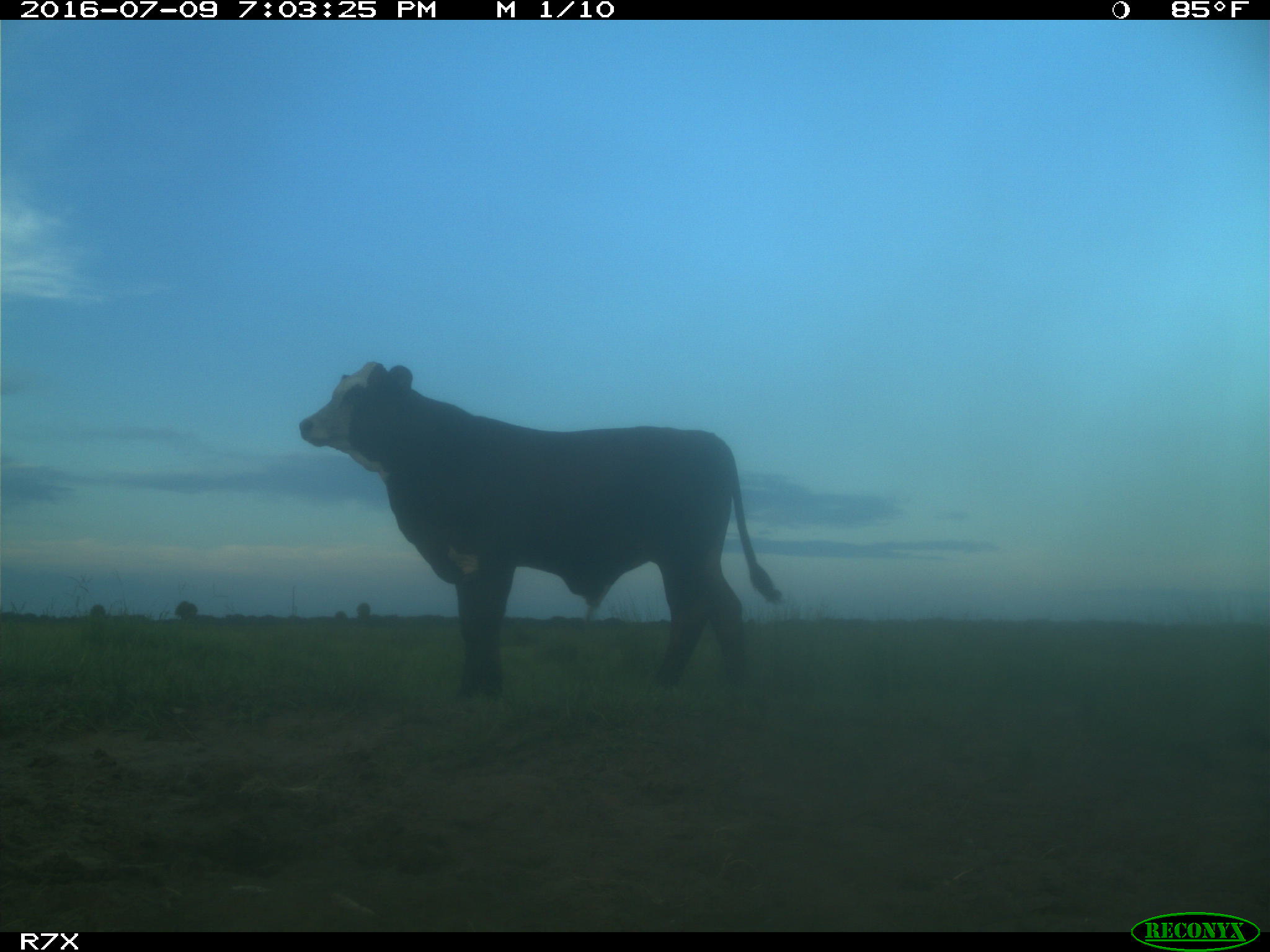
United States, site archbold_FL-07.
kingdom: Animalia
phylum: Chordata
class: Mammalia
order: Artiodactyla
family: Bovidae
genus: Bos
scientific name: Bos taurus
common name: domestic cow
Bos taurus (domestic cow).